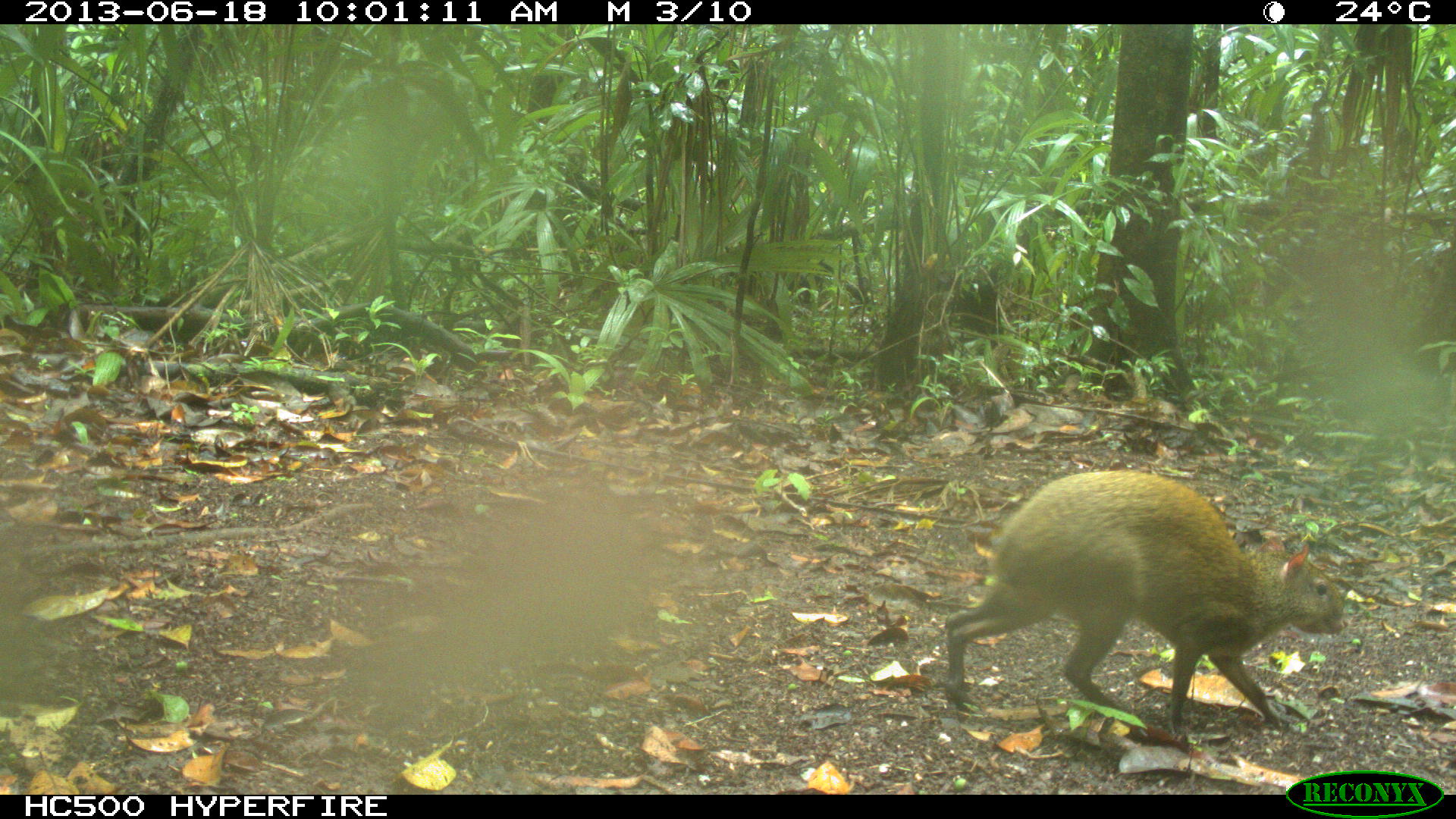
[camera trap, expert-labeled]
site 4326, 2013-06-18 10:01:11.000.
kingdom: Animalia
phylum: Chordata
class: Mammalia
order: Rodentia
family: Dasyproctidae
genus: Dasyprocta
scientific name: Dasyprocta punctata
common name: central american agouti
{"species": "Dasyprocta punctata (central american agouti)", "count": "1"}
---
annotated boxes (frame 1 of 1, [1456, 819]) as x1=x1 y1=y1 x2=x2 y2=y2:
dasyprocta punctata: x1=941 y1=470 x2=1348 y2=740